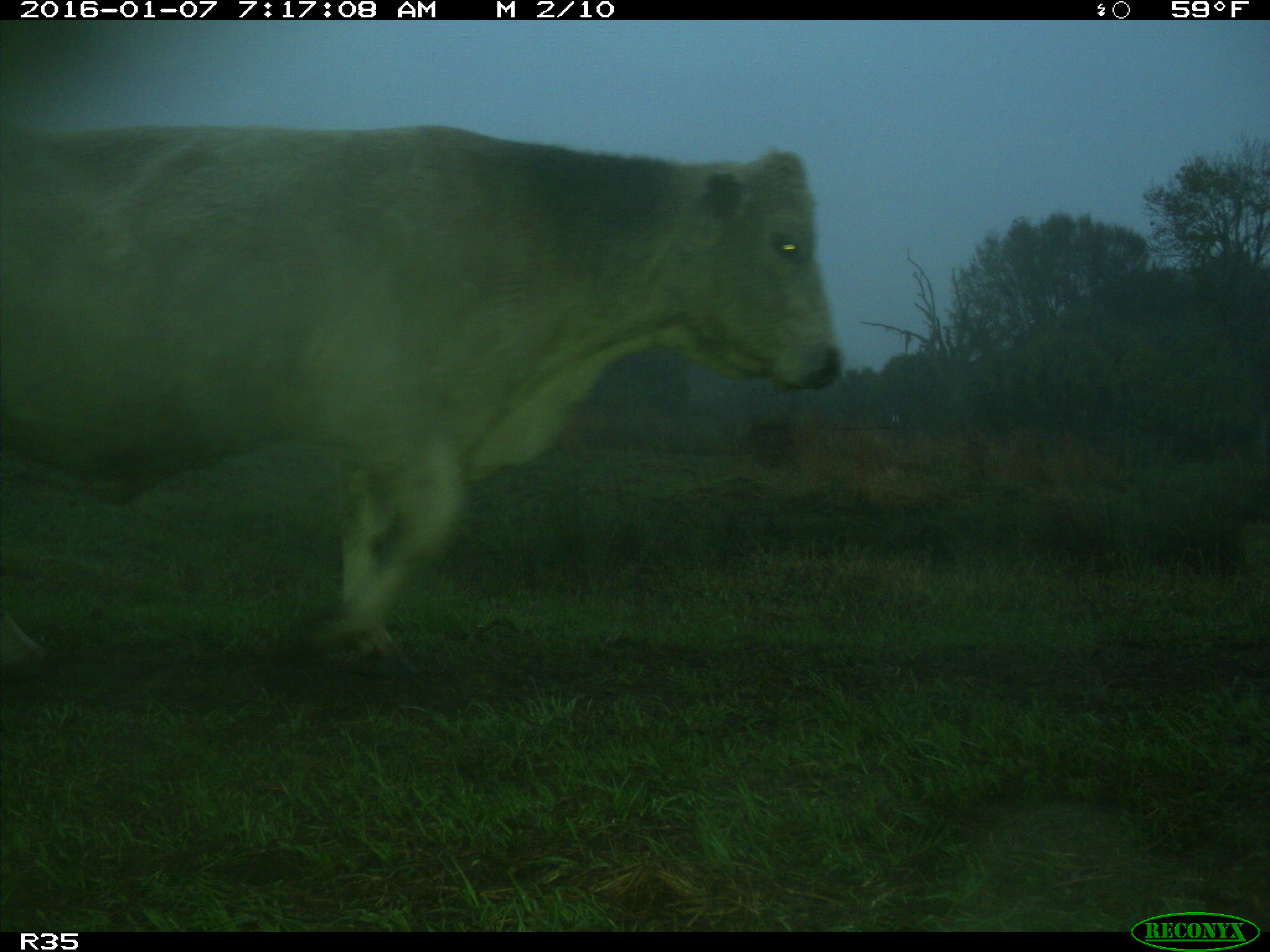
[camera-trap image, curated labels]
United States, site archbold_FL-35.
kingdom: Animalia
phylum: Chordata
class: Mammalia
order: Artiodactyla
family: Bovidae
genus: Bos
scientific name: Bos taurus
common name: domestic cow